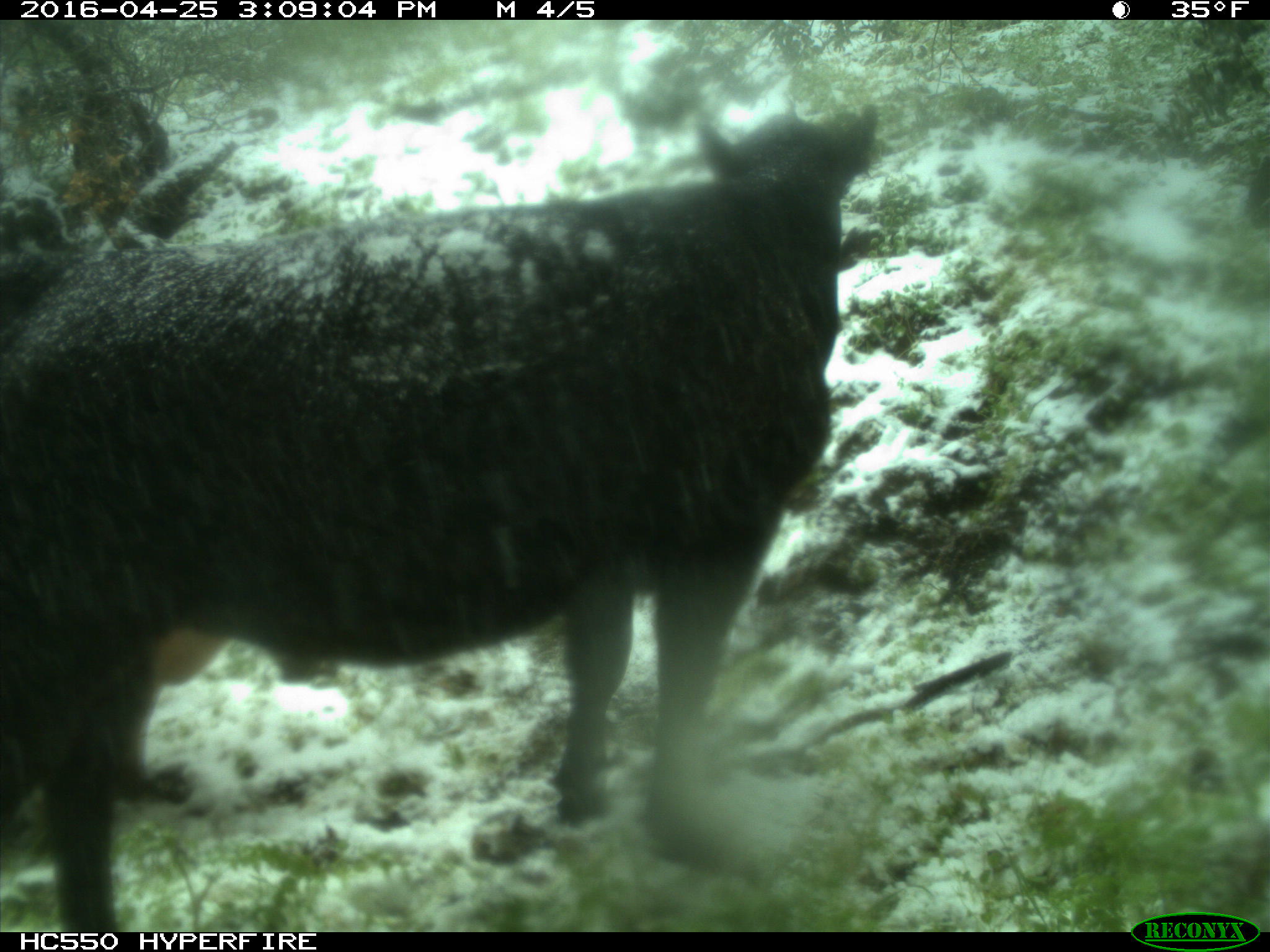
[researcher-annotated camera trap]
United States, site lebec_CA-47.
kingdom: Animalia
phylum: Chordata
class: Mammalia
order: Artiodactyla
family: Bovidae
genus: Bos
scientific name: Bos taurus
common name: domestic cow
Bos taurus (domestic cow).